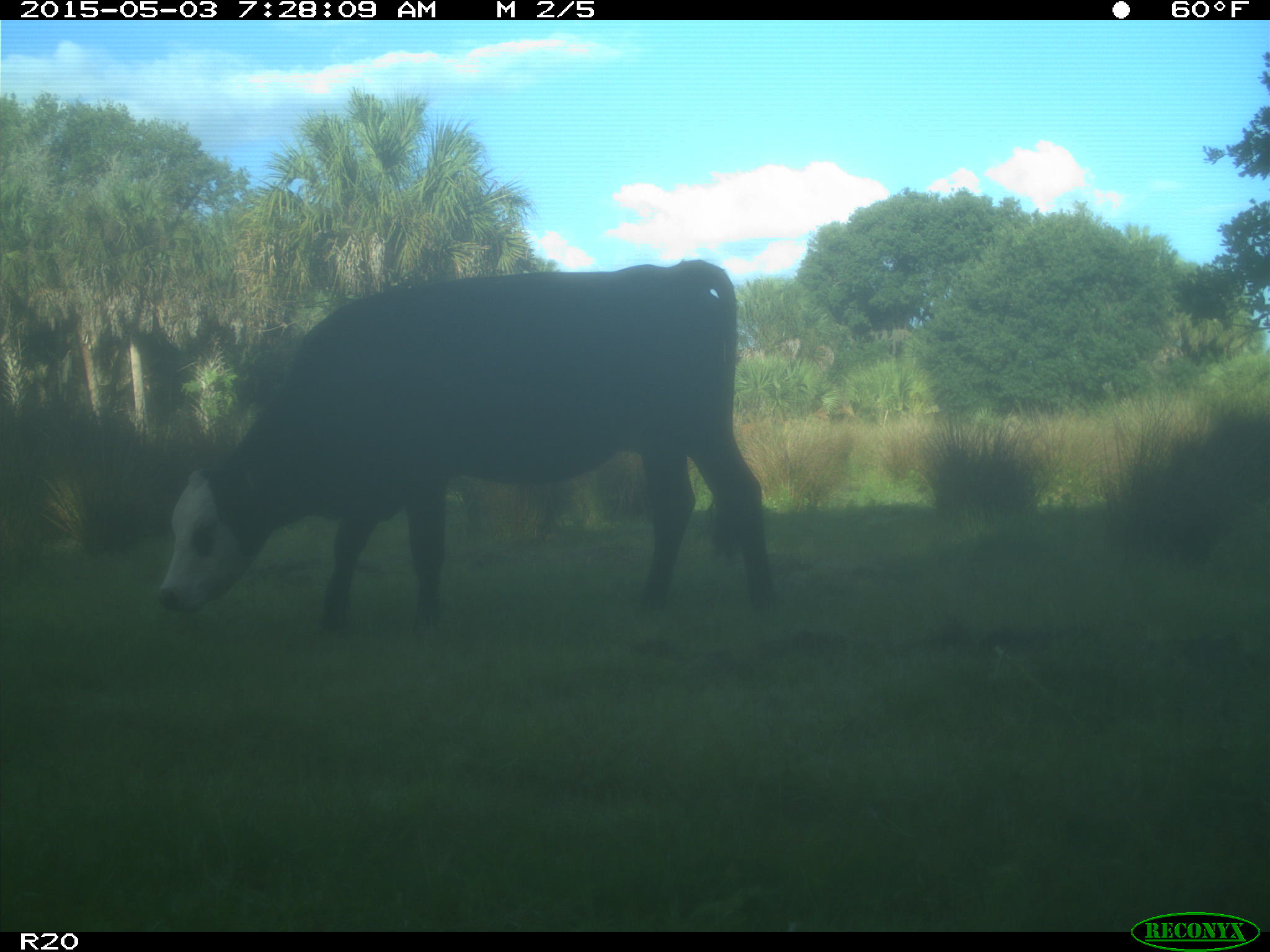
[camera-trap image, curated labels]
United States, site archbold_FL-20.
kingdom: Animalia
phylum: Chordata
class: Mammalia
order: Artiodactyla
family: Bovidae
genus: Bos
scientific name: Bos taurus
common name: domestic cow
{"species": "Bos taurus (domestic cow)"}